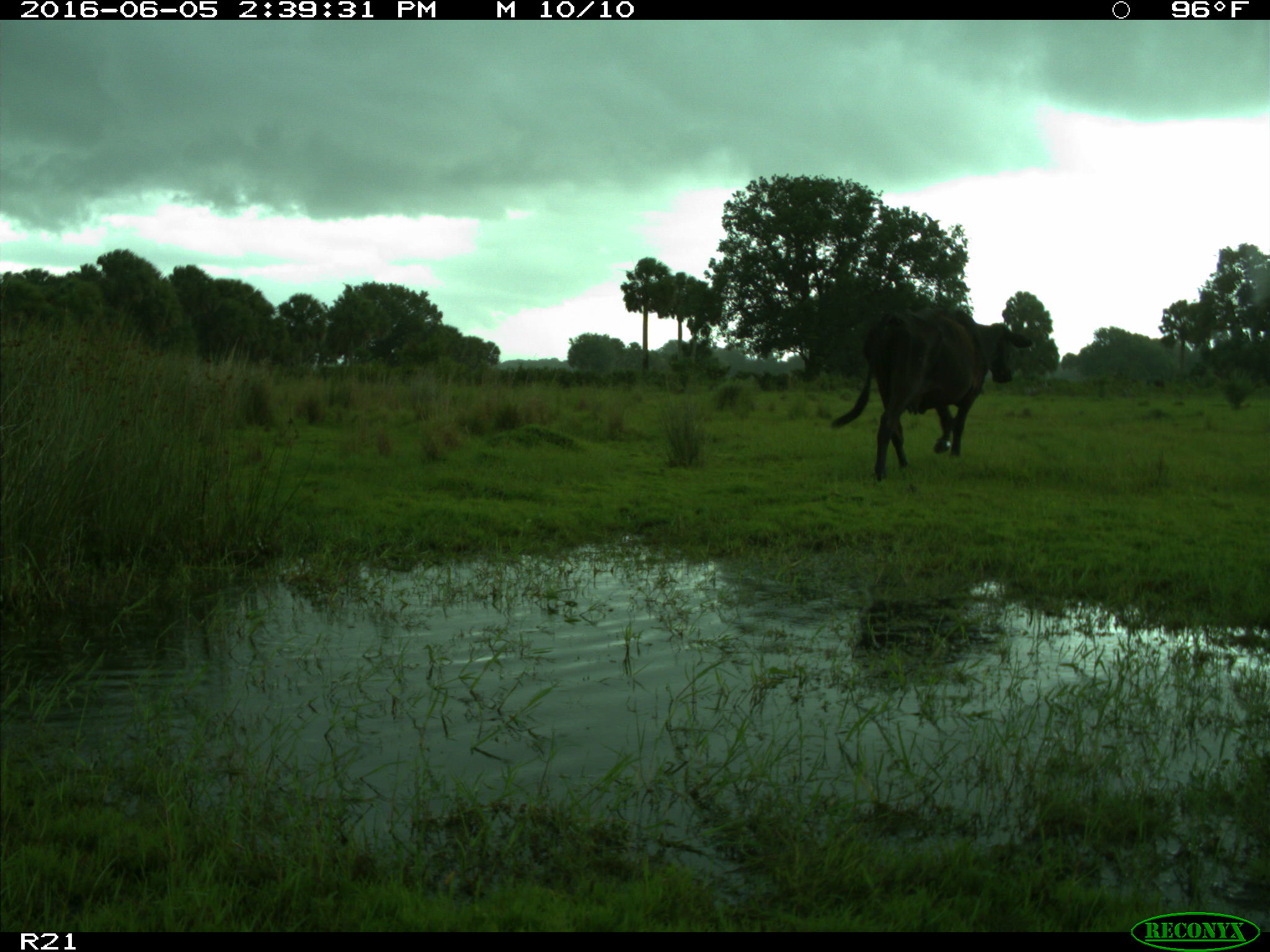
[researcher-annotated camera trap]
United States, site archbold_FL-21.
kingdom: Animalia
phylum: Chordata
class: Mammalia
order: Artiodactyla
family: Bovidae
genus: Bos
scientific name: Bos taurus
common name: domestic cow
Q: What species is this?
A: Bos taurus (domestic cow).